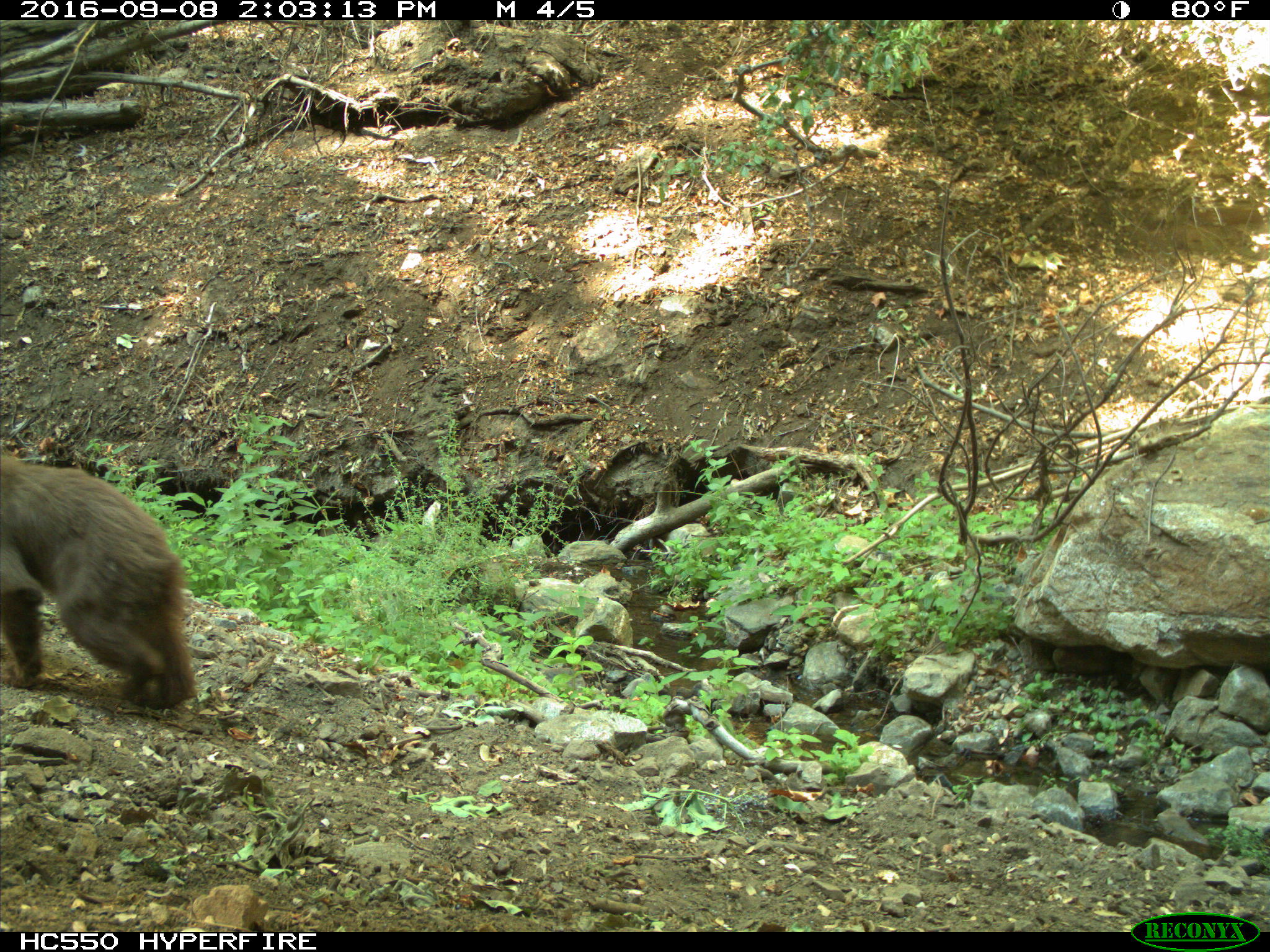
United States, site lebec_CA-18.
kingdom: Animalia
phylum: Chordata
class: Mammalia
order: Carnivora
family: Ursidae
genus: Ursus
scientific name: Ursus americanus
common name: american black bear